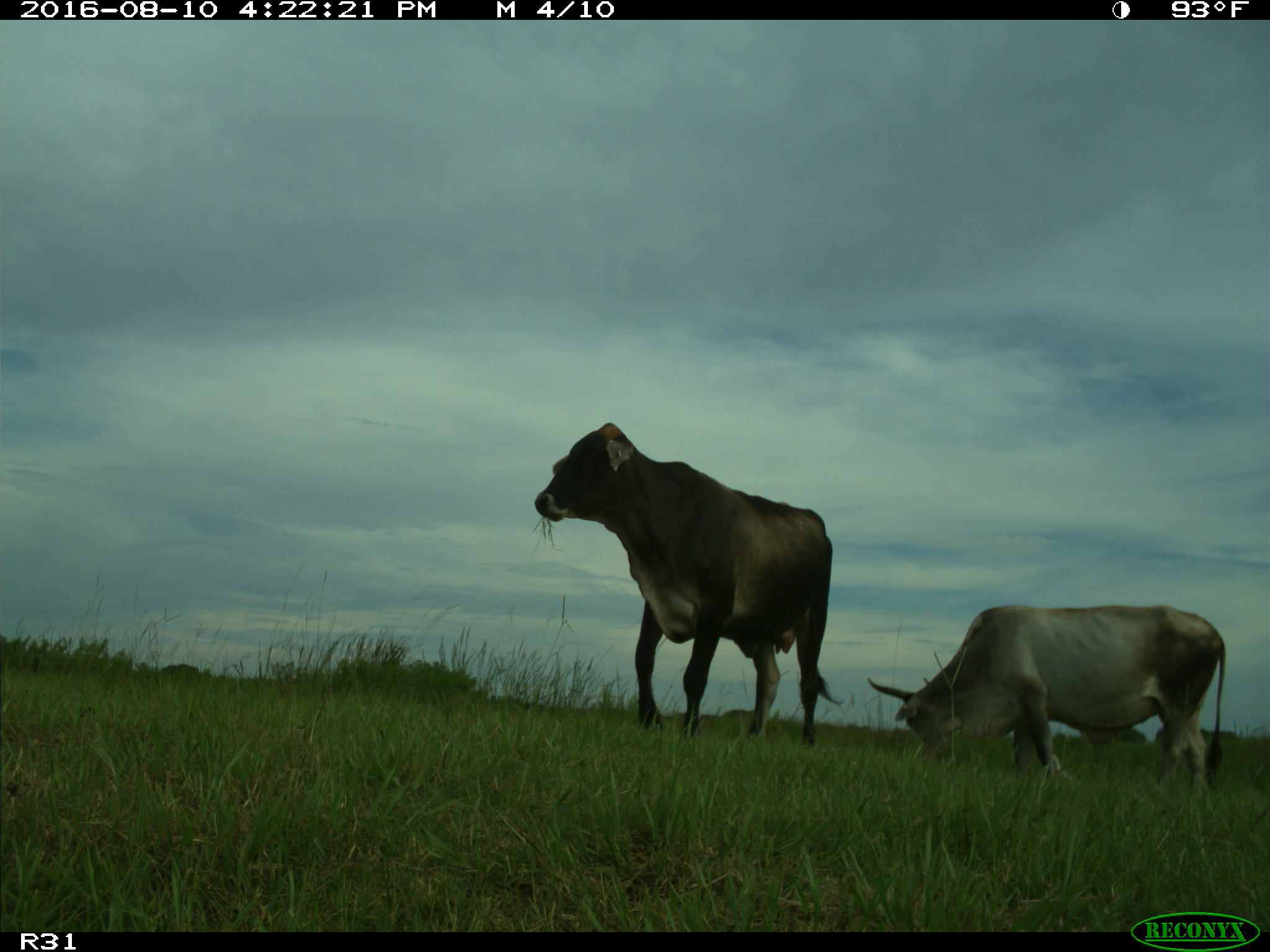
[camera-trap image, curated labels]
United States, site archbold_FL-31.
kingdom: Animalia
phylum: Chordata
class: Mammalia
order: Artiodactyla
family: Bovidae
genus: Bos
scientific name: Bos taurus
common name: domestic cow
Bos taurus (domestic cow).